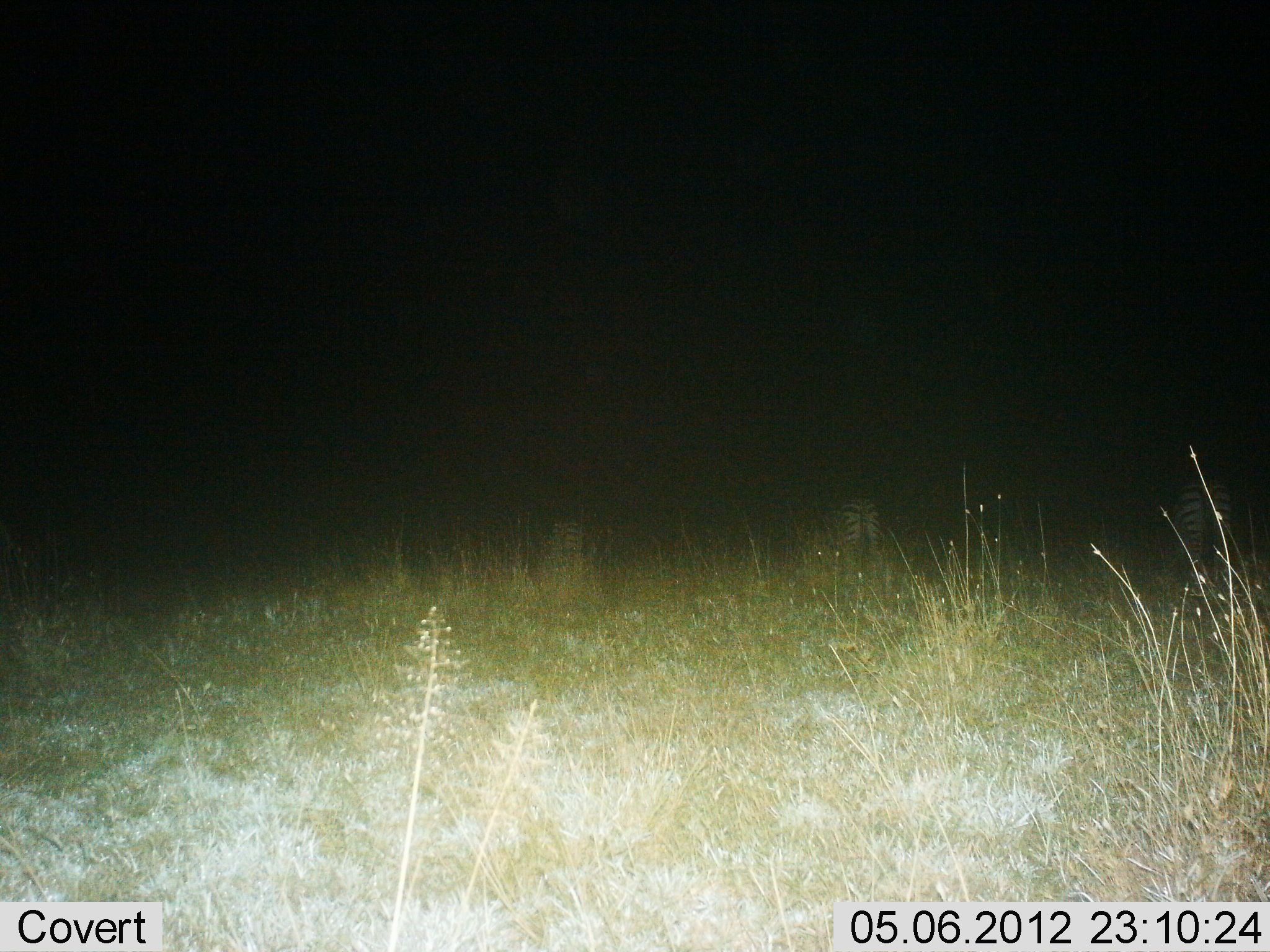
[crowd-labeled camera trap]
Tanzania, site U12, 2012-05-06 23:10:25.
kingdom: Animalia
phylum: Chordata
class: Mammalia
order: Perissodactyla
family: Equidae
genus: Equus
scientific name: Equus quagga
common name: plains zebra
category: zebra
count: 2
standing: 60%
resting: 0%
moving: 0%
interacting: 0%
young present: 0%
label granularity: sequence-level